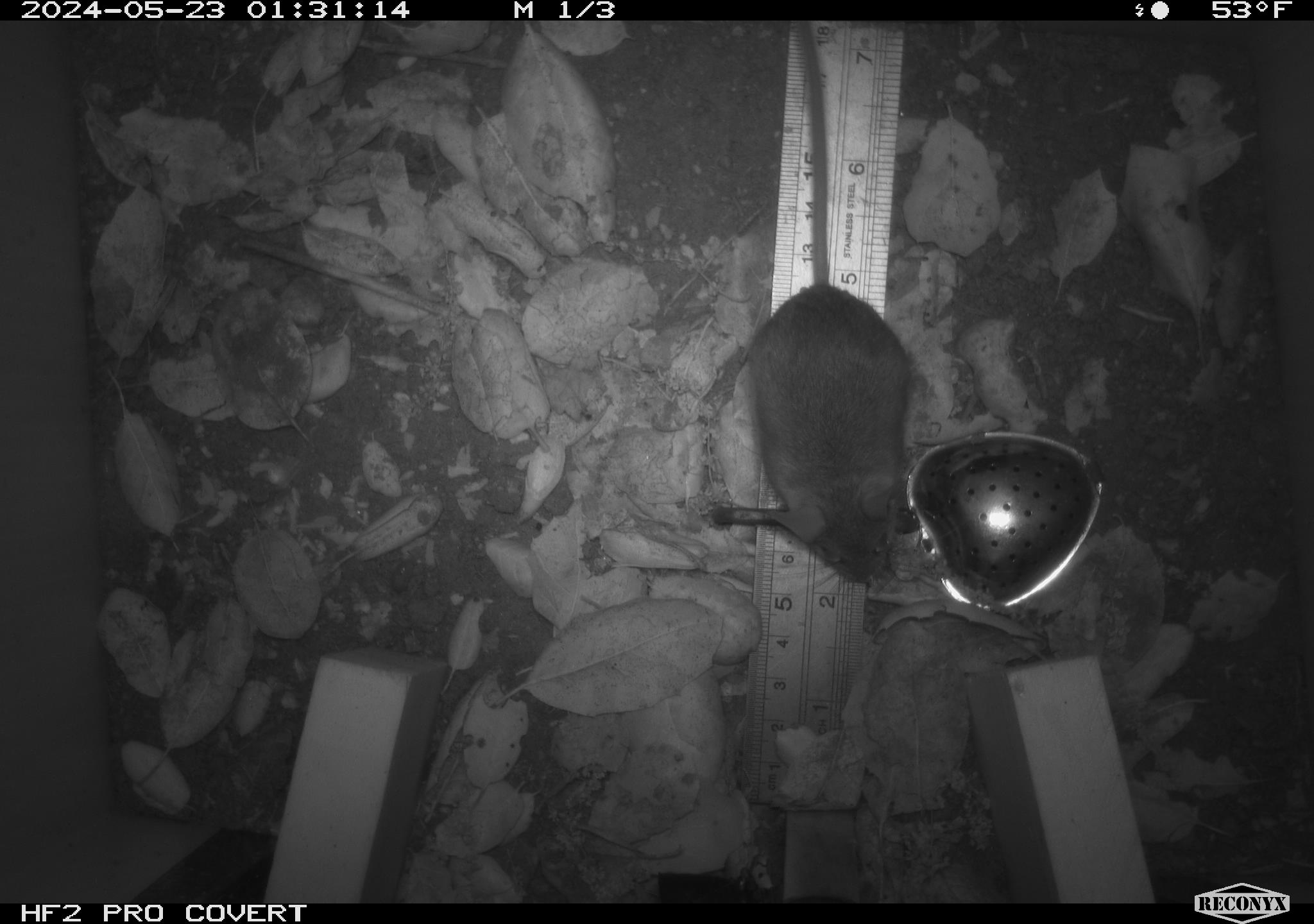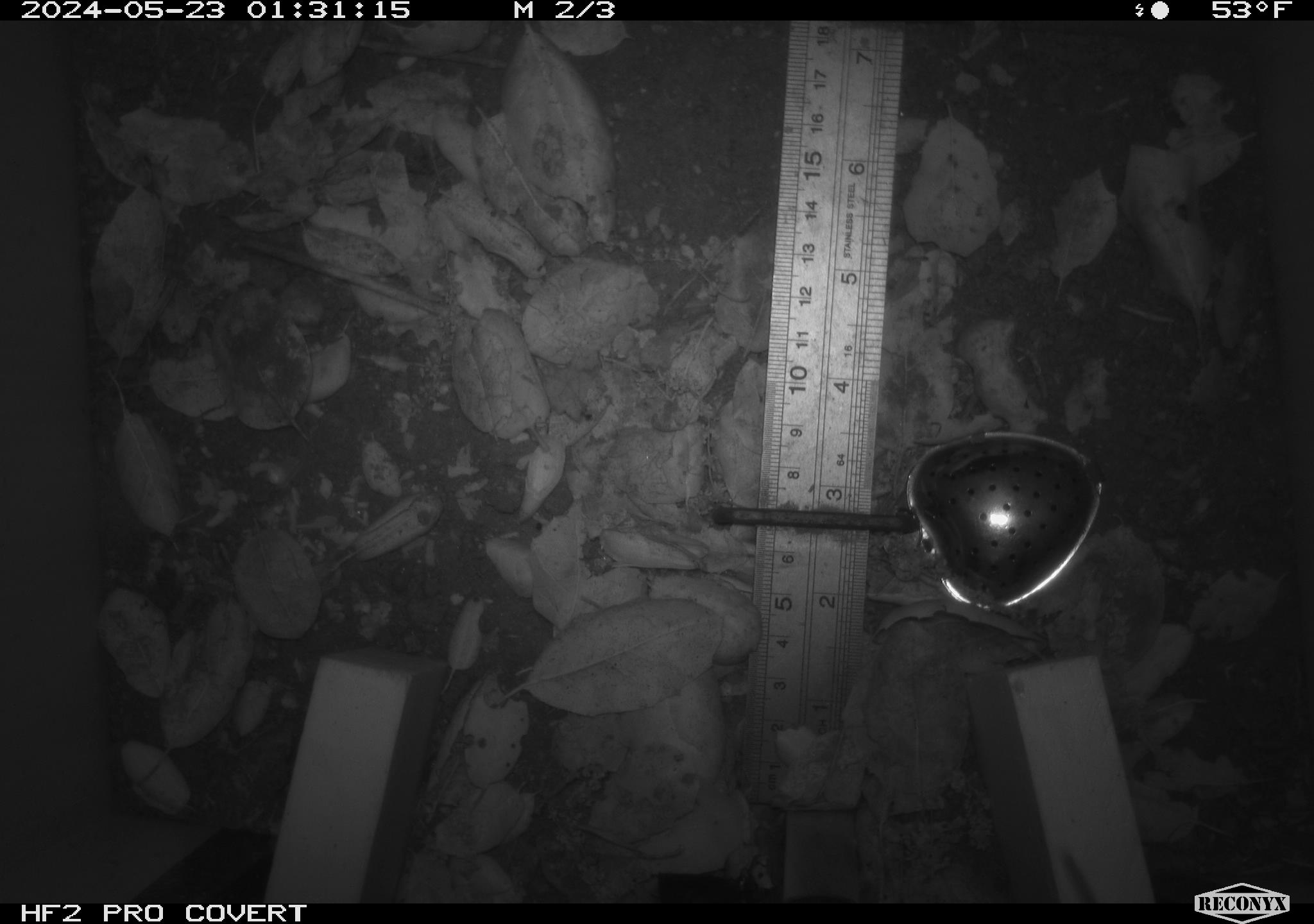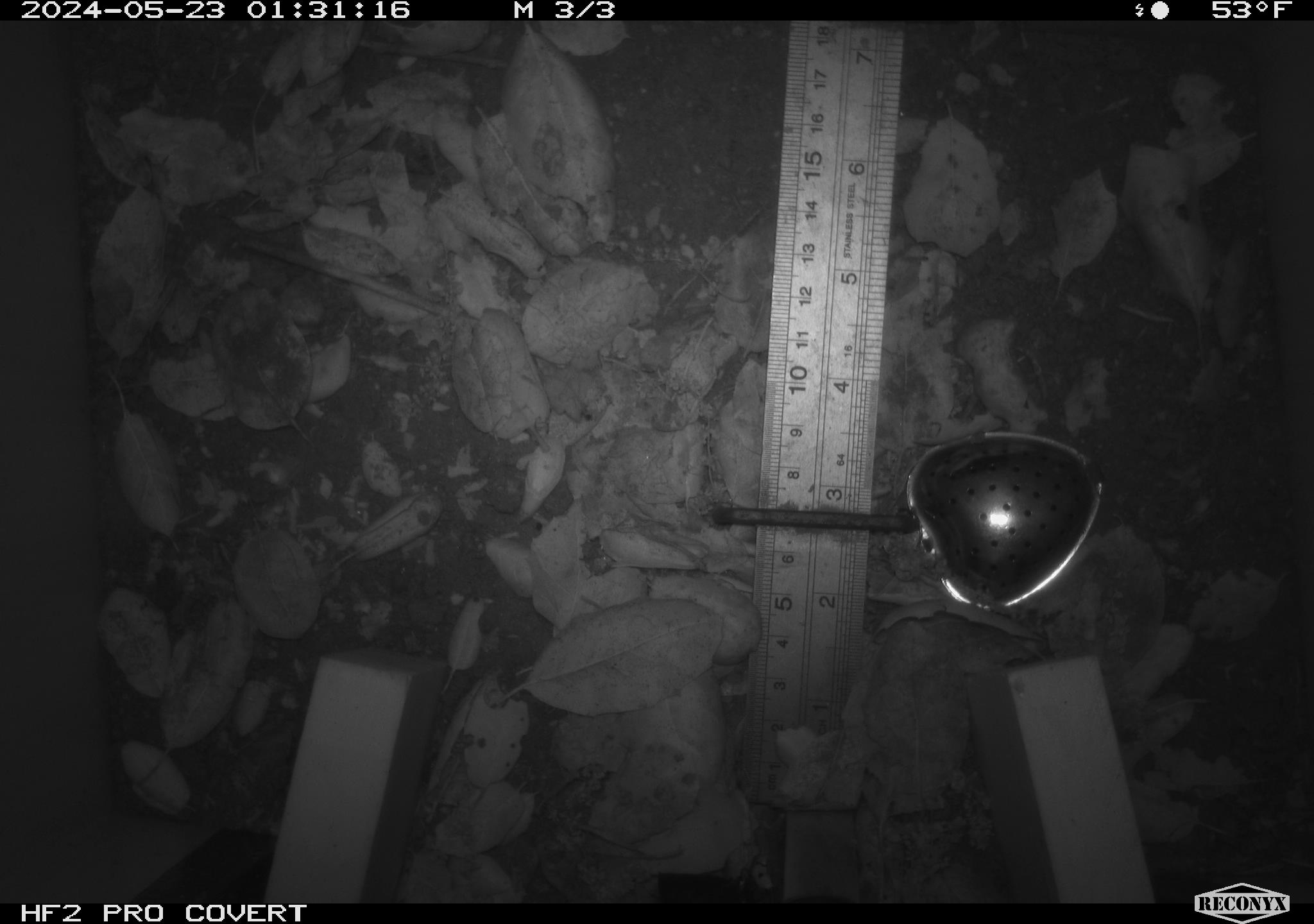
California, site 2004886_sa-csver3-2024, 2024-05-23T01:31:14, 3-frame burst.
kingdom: Animalia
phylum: Chordata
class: Mammalia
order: Rodentia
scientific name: Rodentia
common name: rodent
Rodent (Rodentia).